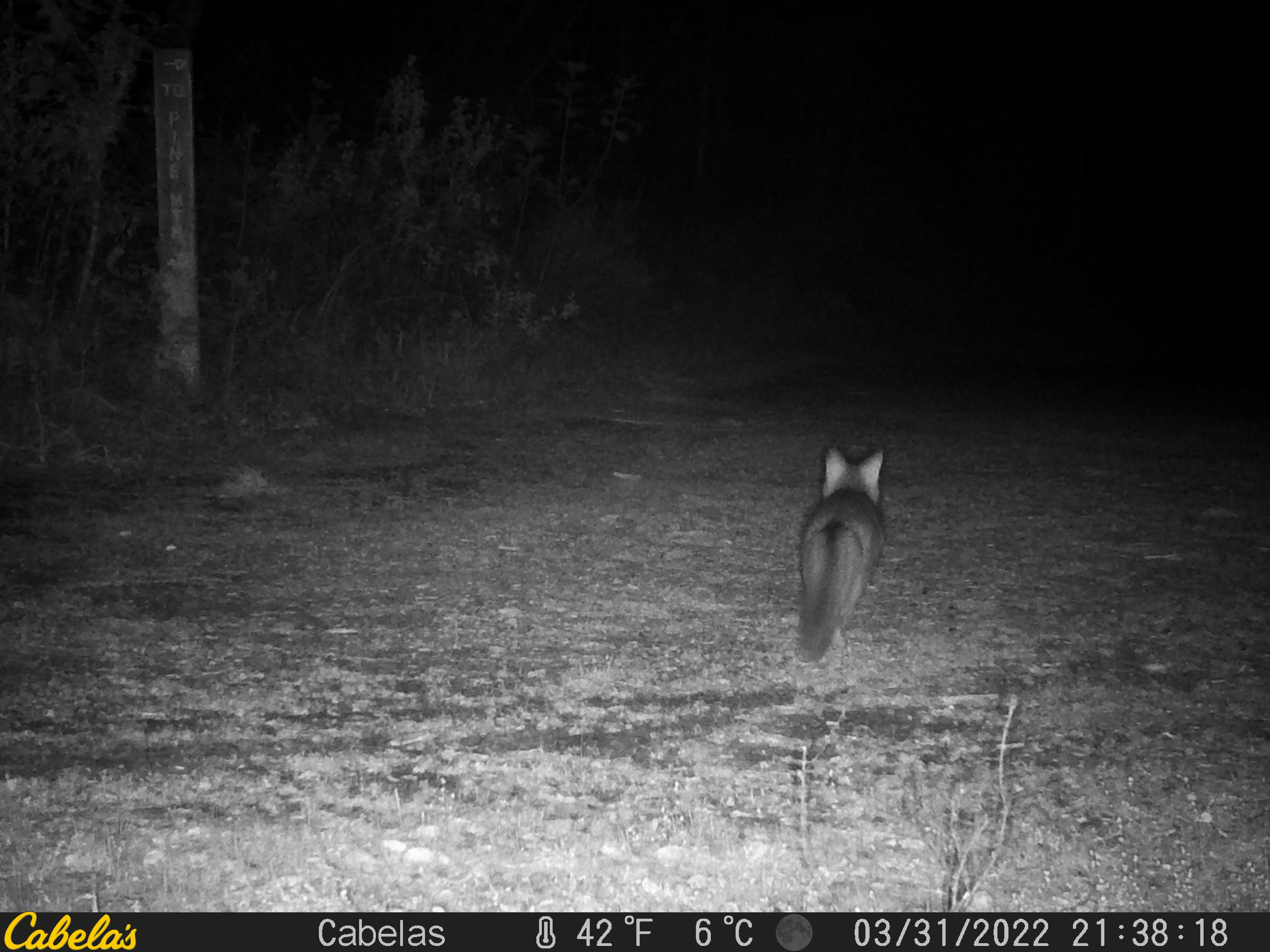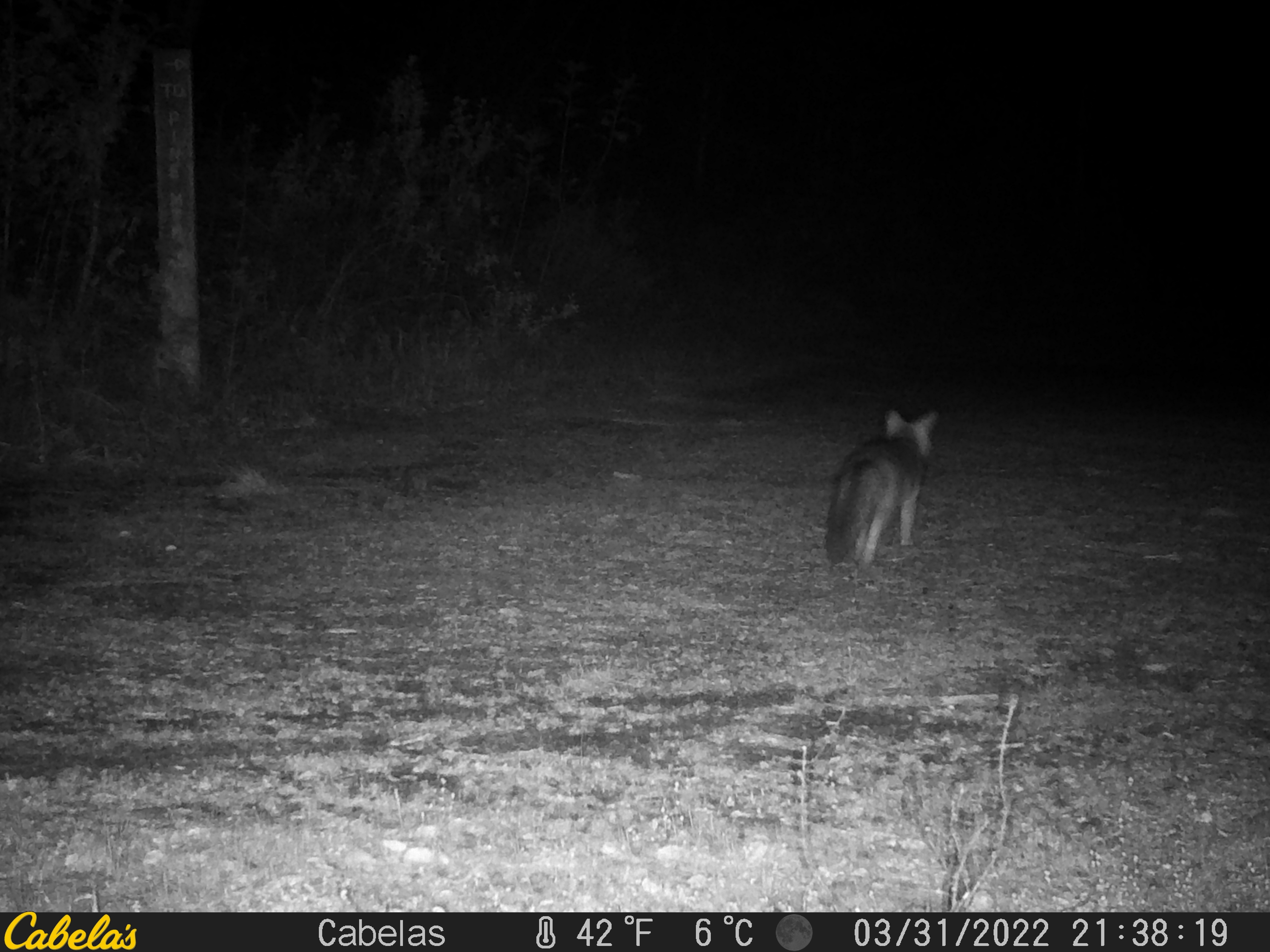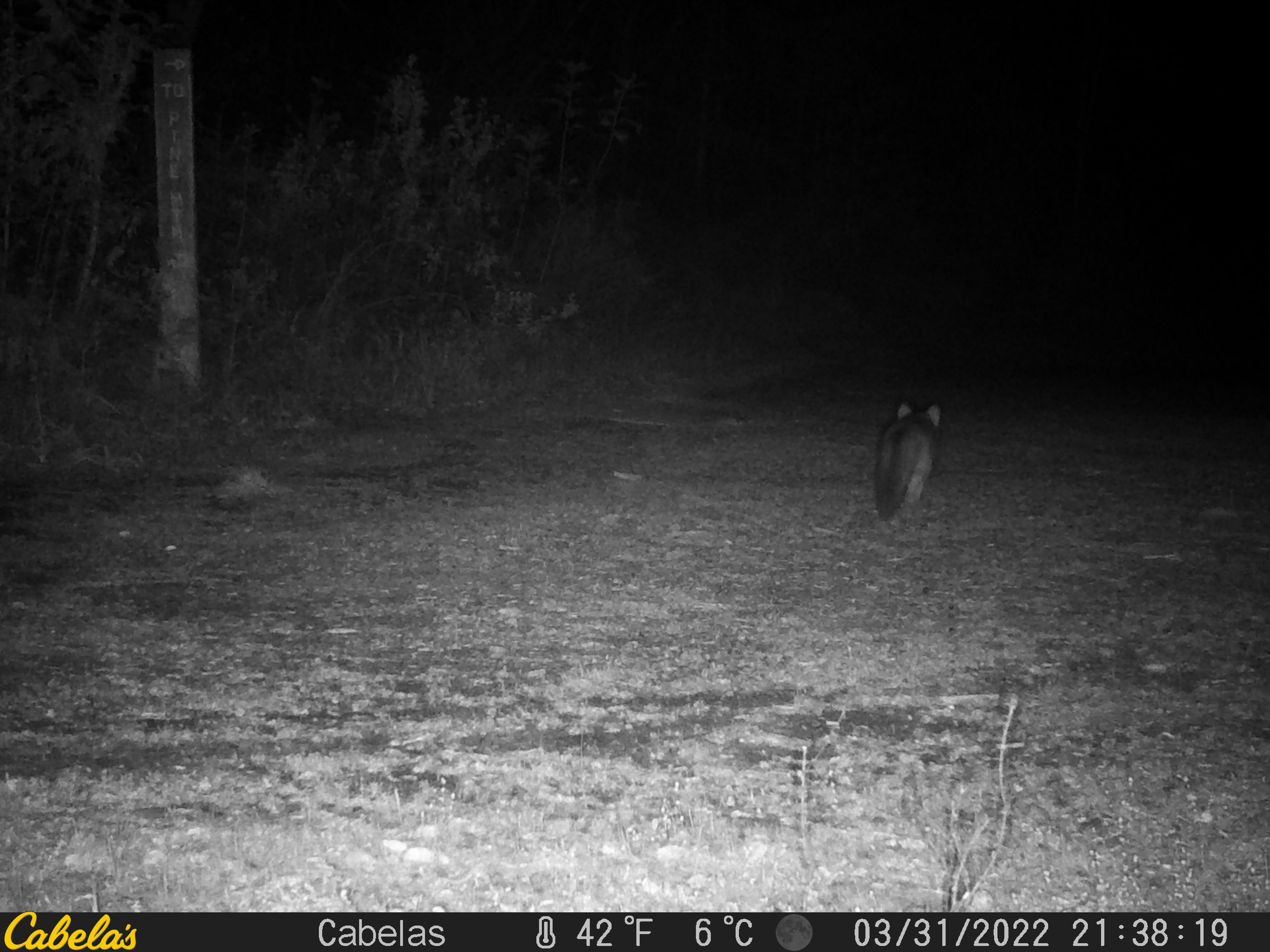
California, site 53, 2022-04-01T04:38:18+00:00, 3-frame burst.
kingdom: Animalia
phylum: Chordata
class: Mammalia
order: Carnivora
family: Canidae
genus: Urocyon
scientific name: Urocyon cinereoargenteus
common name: gray fox